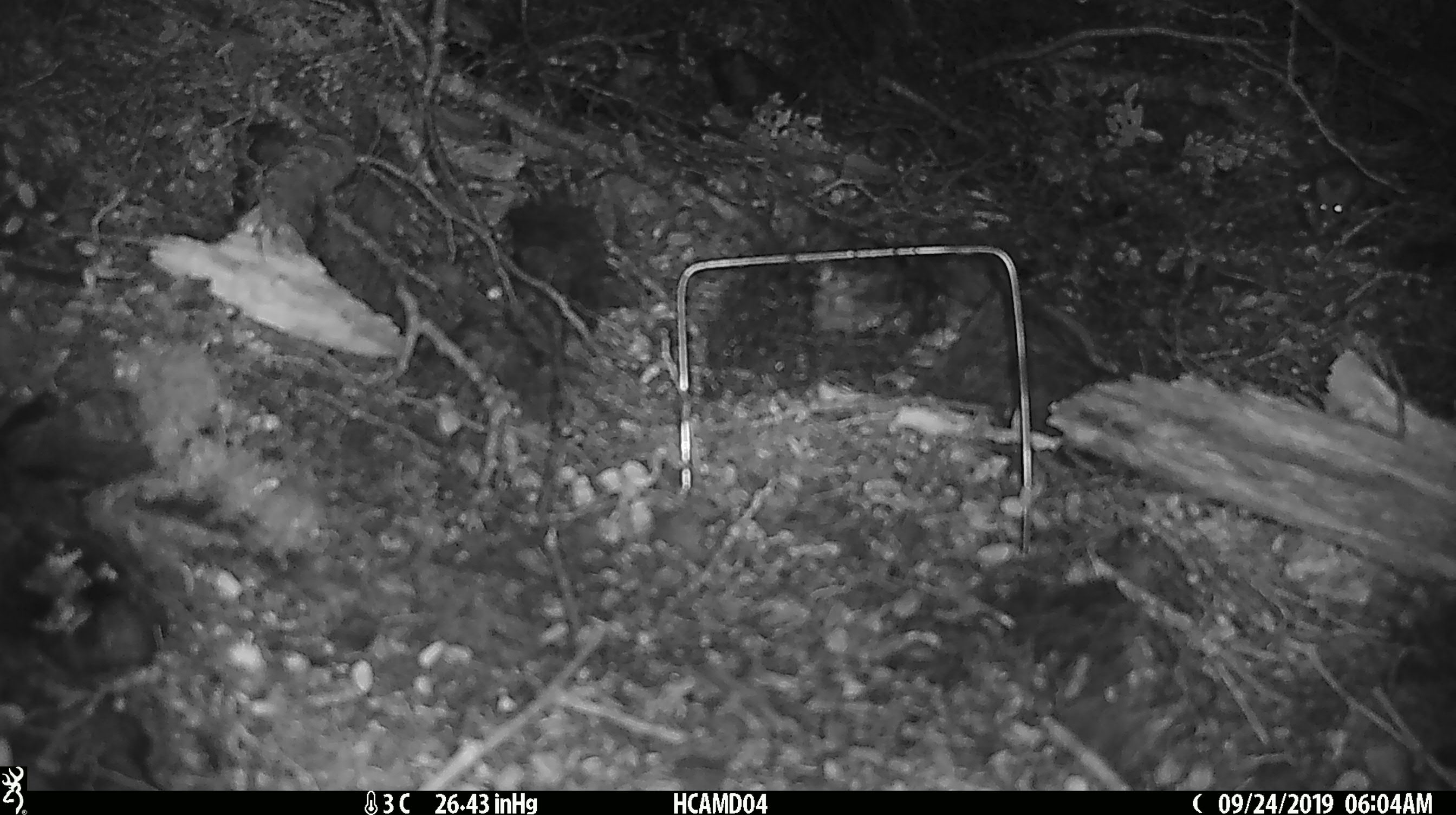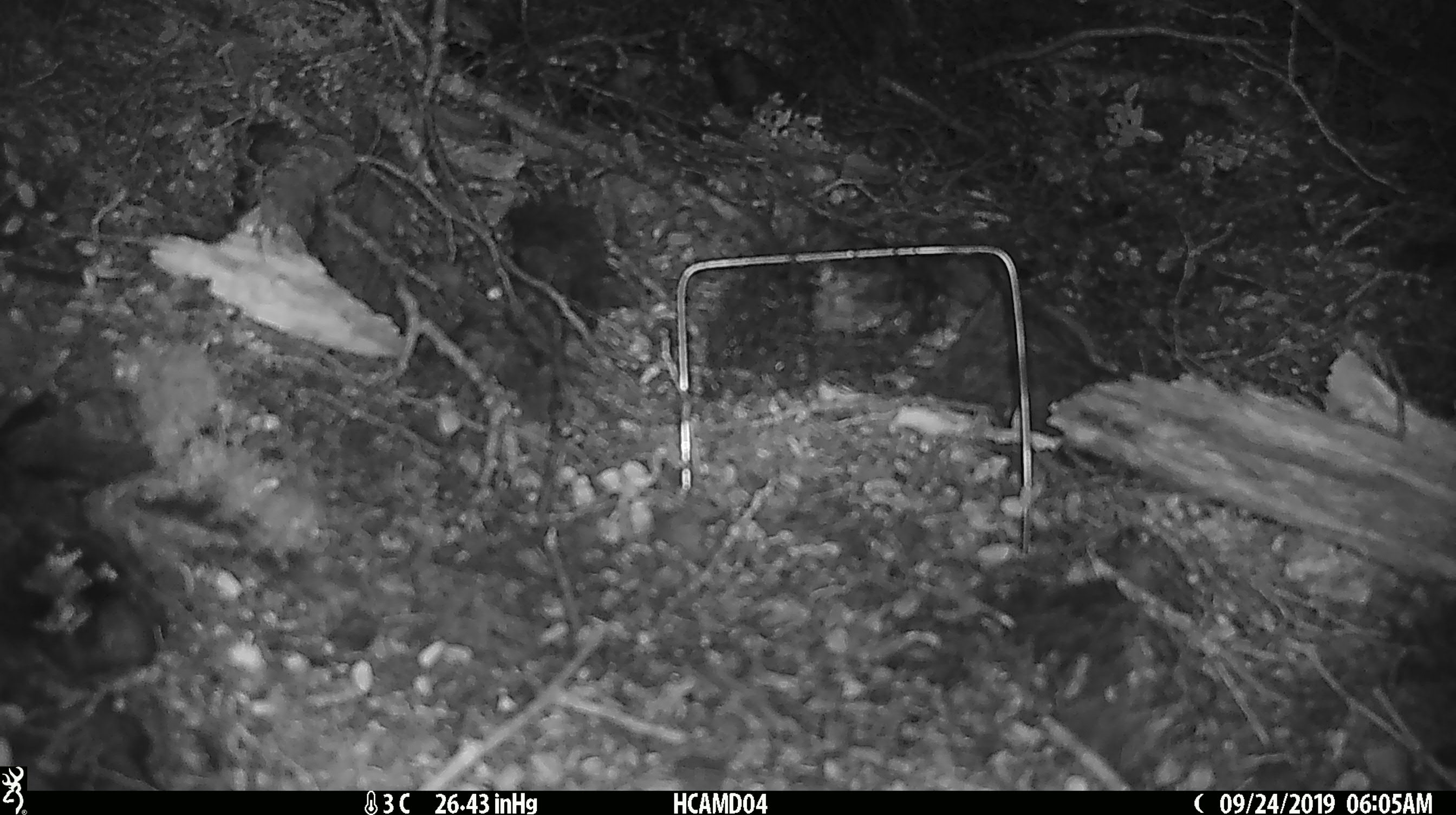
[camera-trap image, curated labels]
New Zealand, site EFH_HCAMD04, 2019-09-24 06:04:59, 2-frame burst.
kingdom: Animalia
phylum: Chordata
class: Mammalia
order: Rodentia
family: Muridae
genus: Mus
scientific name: Mus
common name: mouse